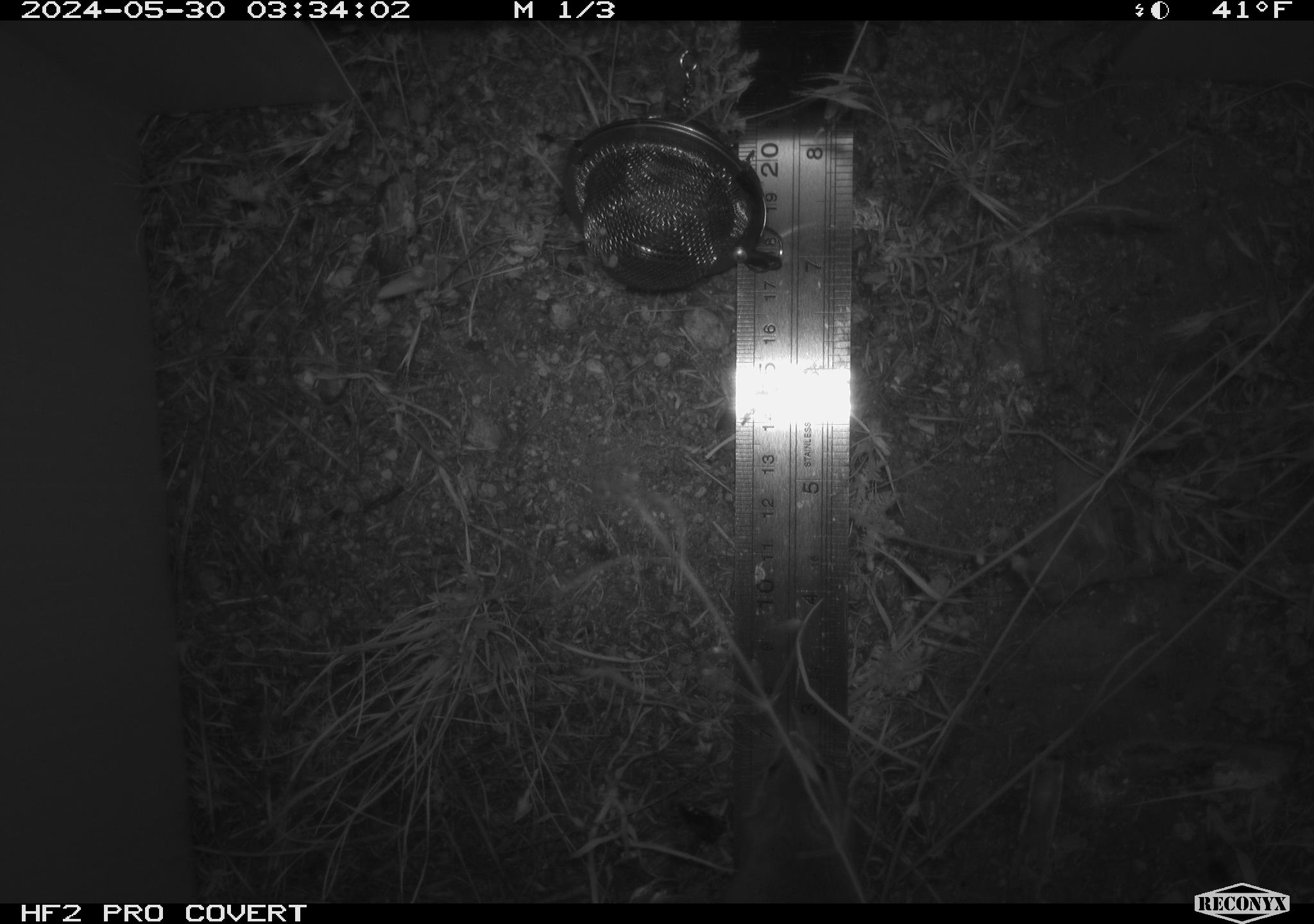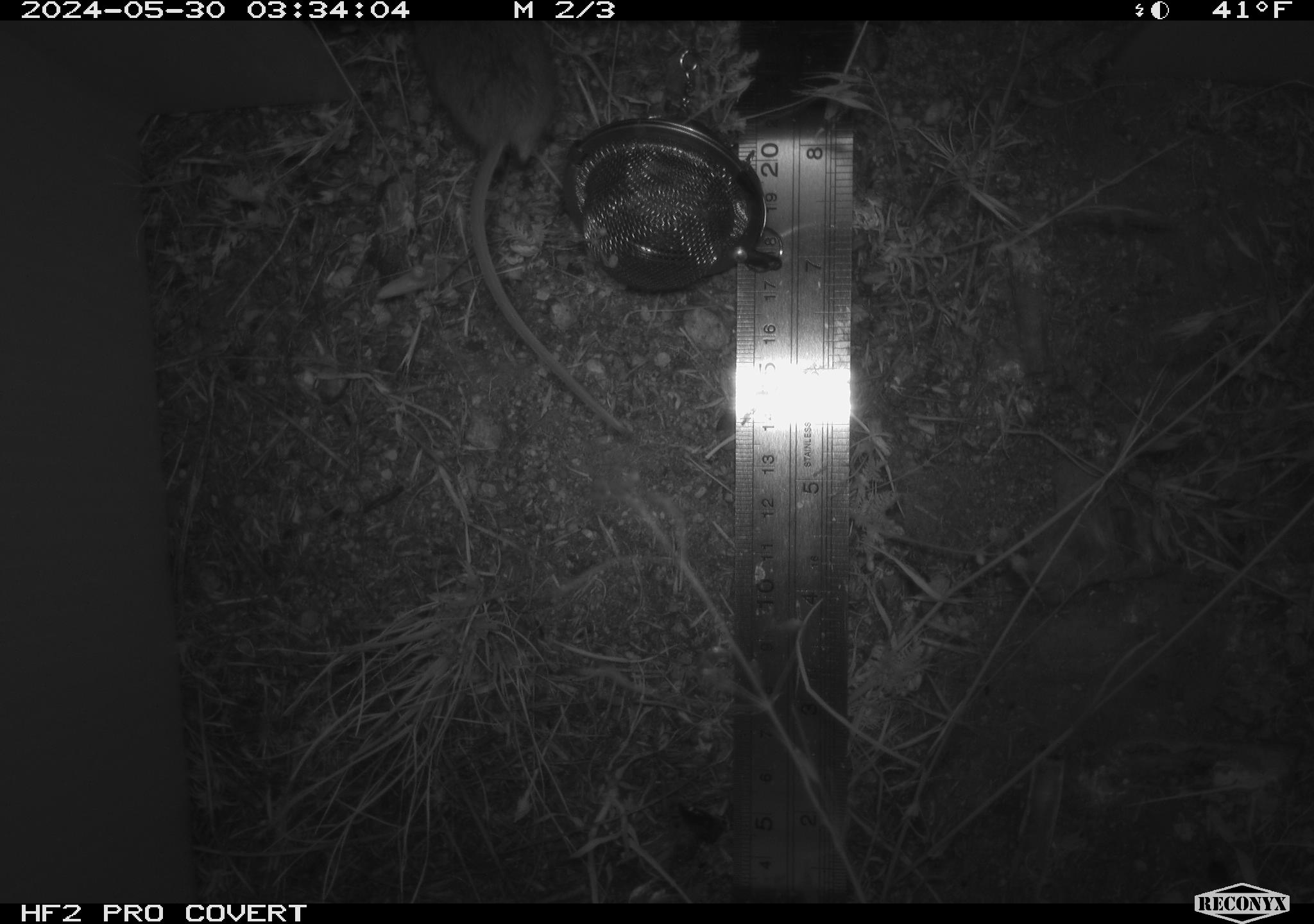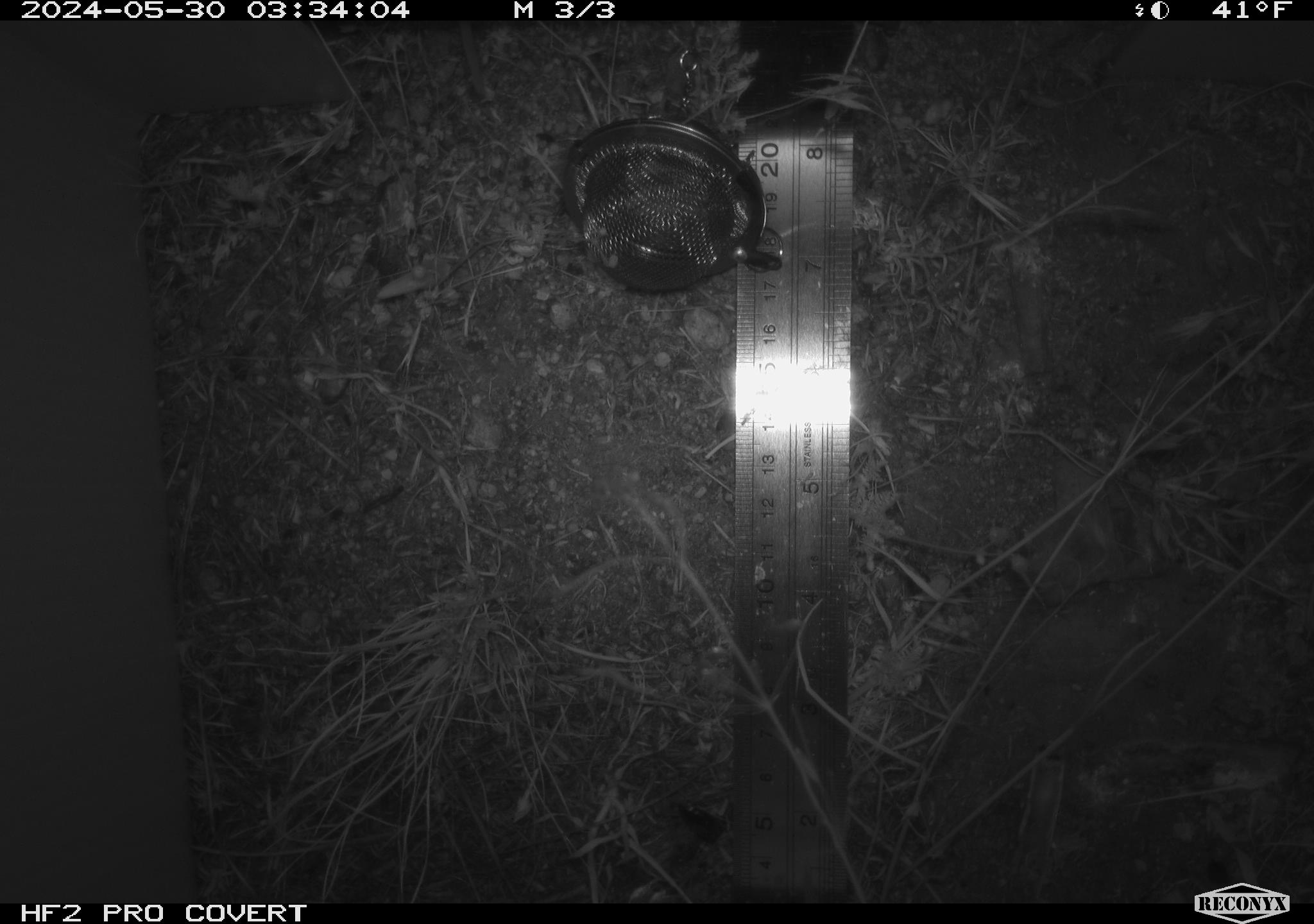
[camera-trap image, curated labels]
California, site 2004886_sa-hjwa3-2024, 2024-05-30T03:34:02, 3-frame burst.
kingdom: Animalia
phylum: Chordata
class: Mammalia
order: Rodentia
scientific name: Rodentia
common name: rodent